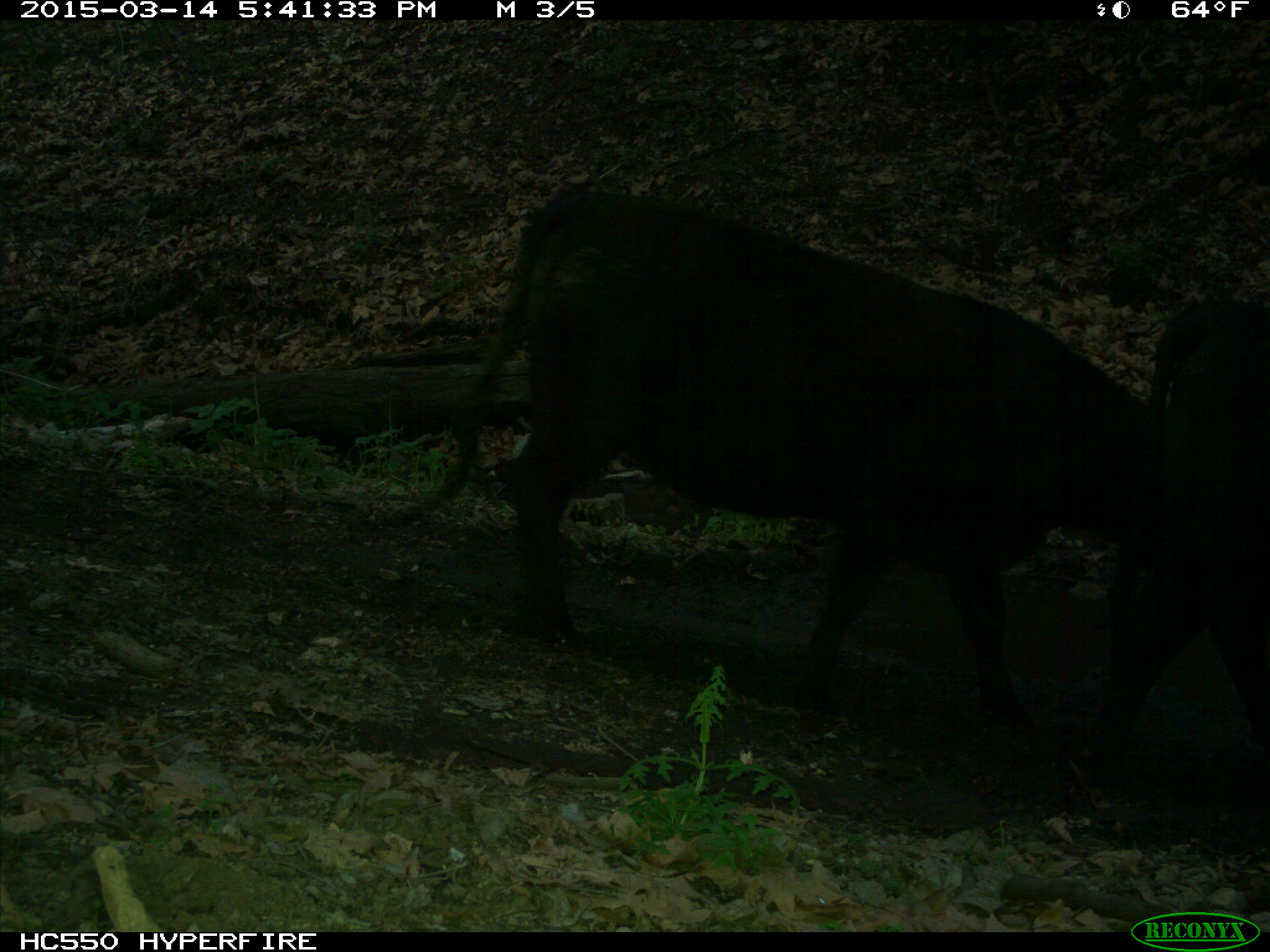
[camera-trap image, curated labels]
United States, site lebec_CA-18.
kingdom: Animalia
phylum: Chordata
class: Mammalia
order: Artiodactyla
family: Bovidae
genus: Bos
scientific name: Bos taurus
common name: domestic cow